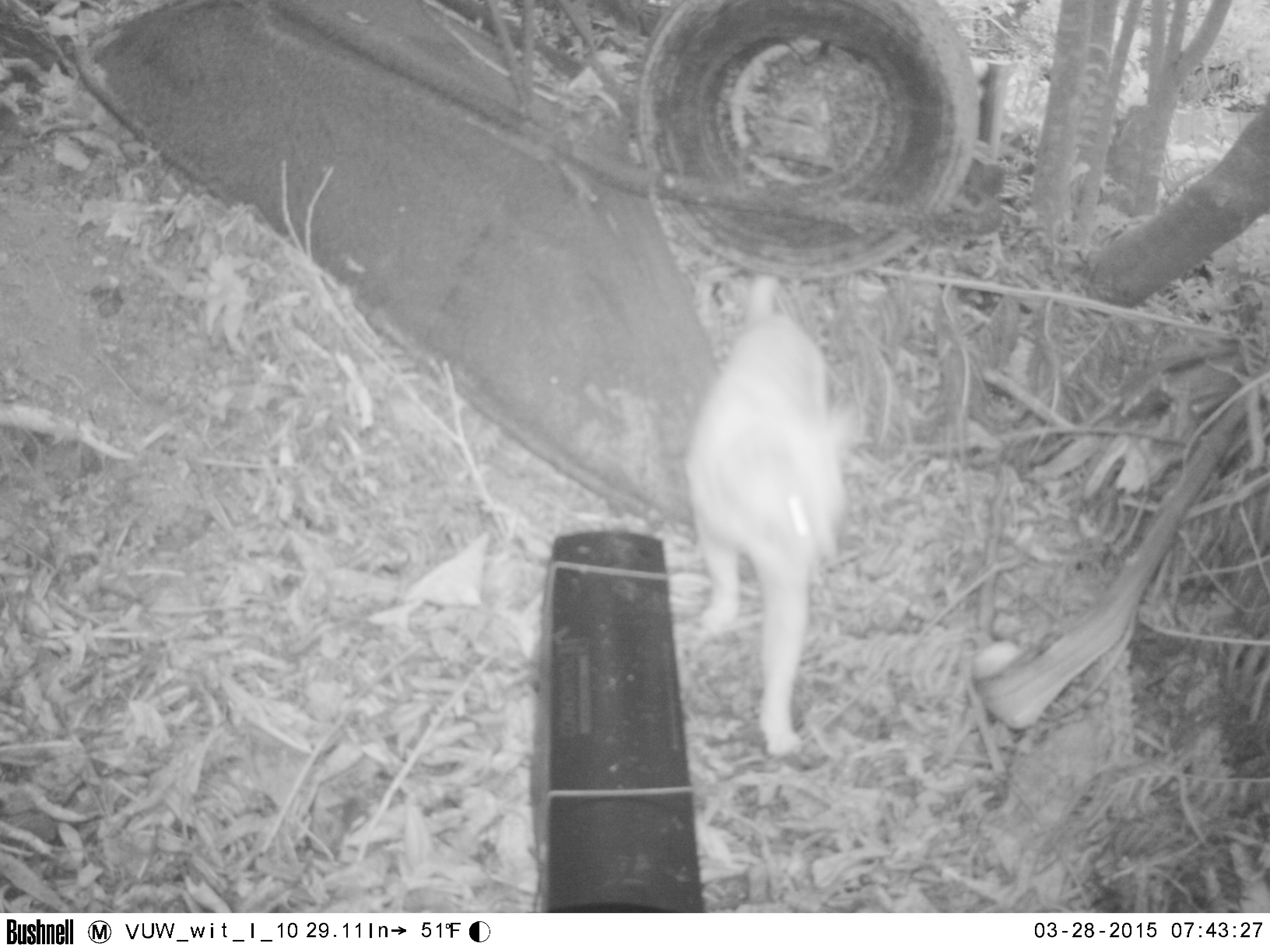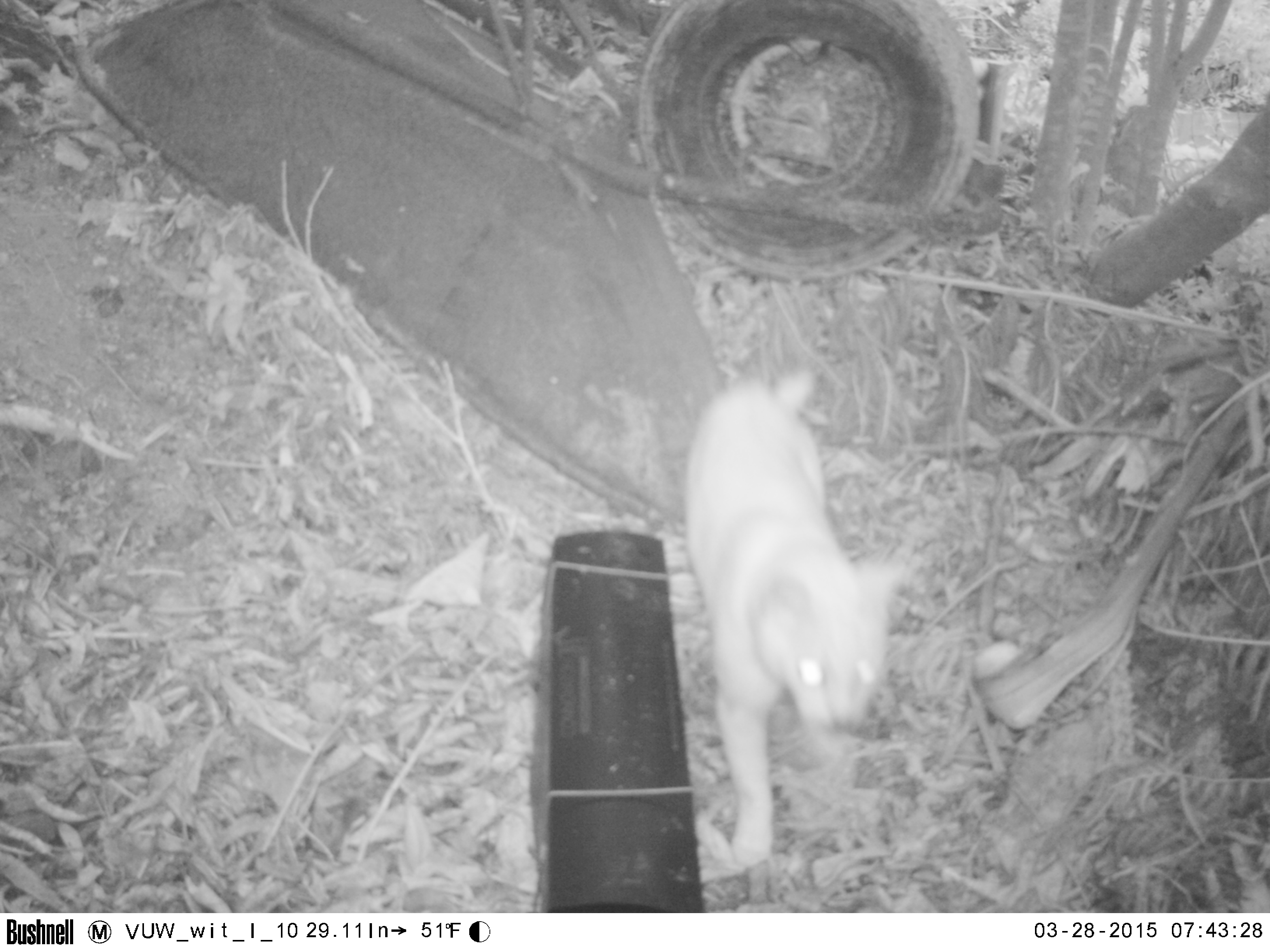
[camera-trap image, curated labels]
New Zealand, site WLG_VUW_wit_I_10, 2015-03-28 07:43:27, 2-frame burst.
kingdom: Animalia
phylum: Chordata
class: Mammalia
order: Carnivora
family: Felidae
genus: Felis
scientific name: Felis catus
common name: domestic cat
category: cat